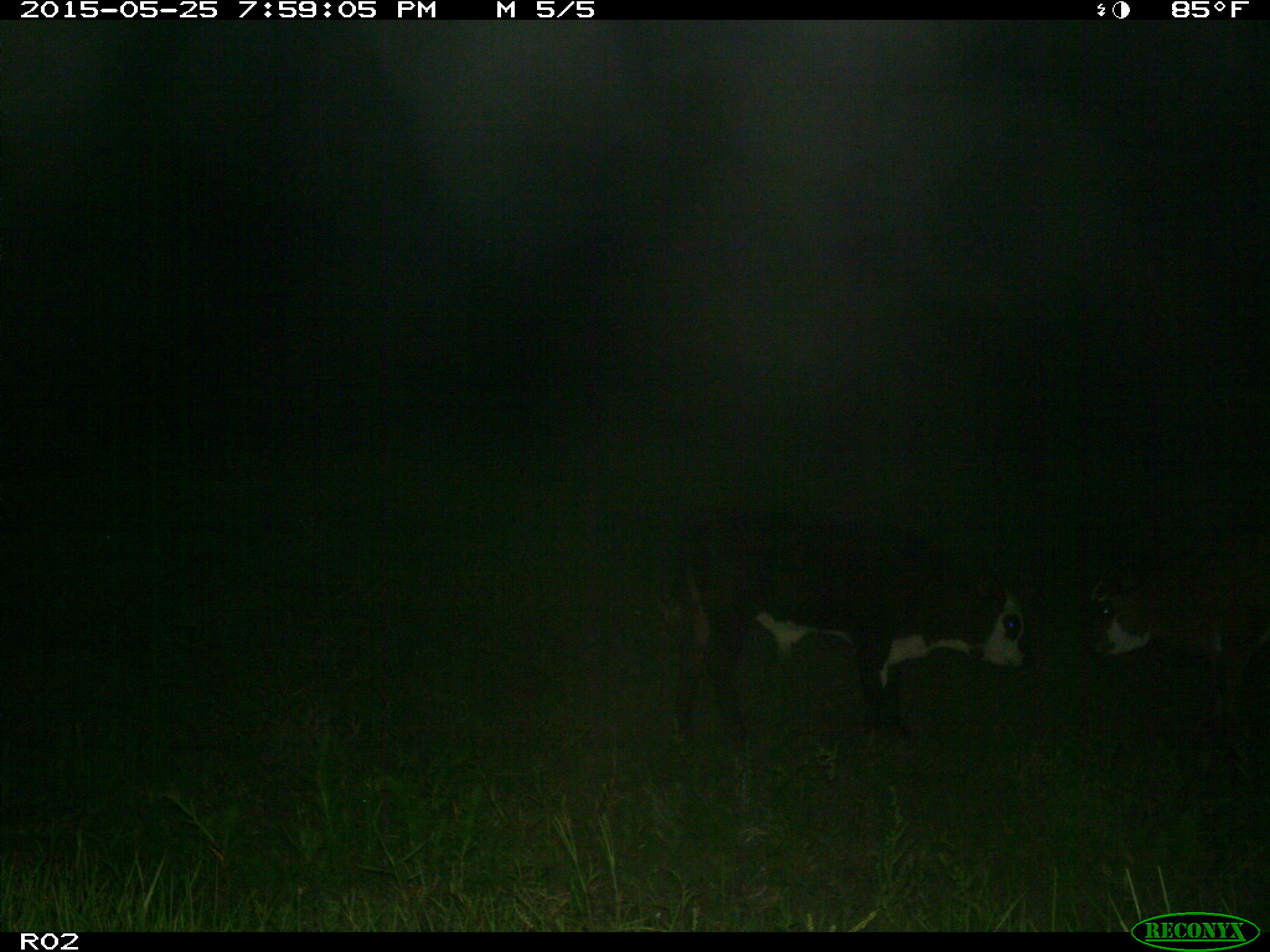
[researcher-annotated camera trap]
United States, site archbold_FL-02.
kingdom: Animalia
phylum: Chordata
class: Mammalia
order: Artiodactyla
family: Bovidae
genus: Bos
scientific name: Bos taurus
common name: domestic cow